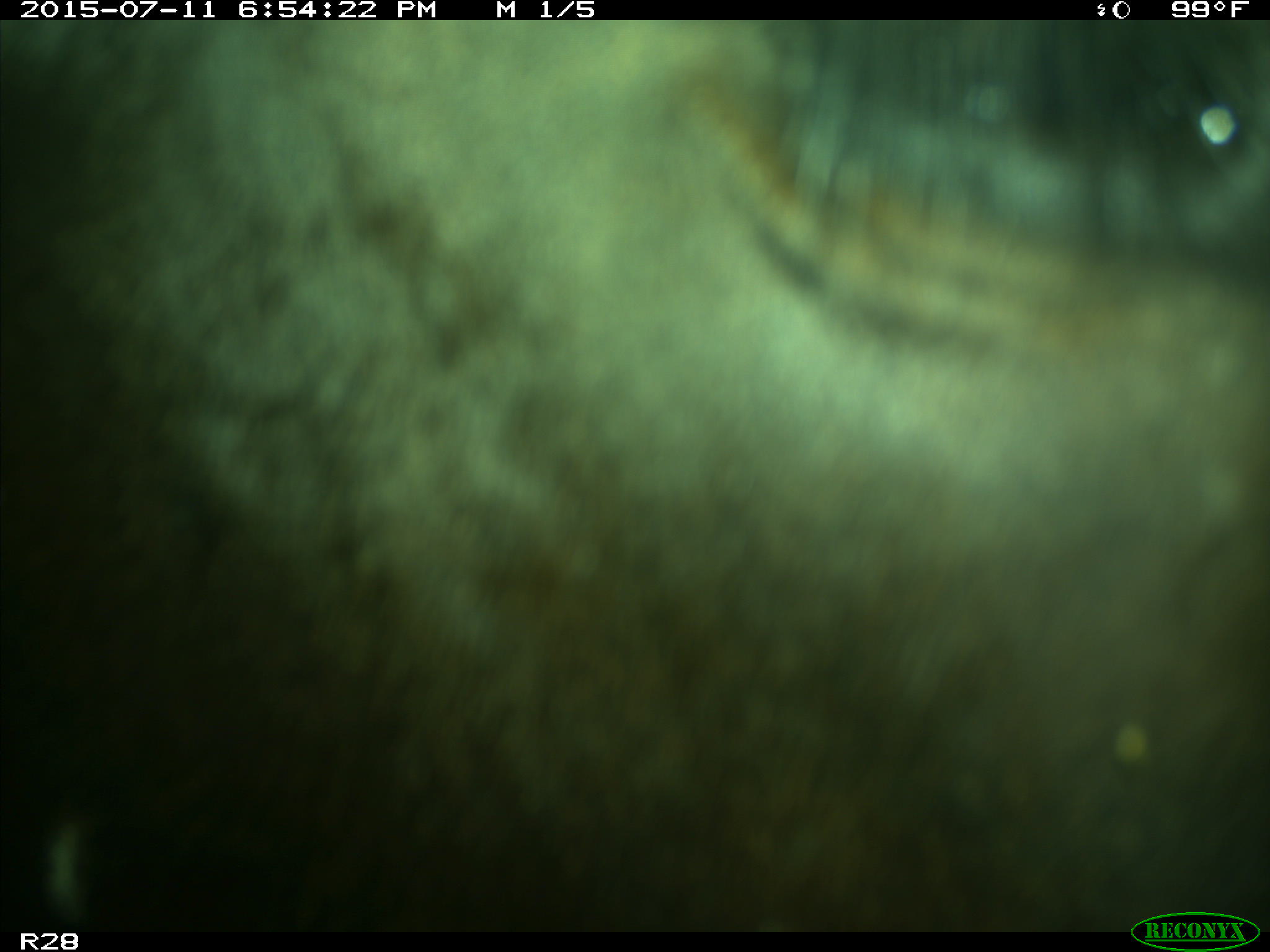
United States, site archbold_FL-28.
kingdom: Animalia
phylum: Chordata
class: Mammalia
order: Artiodactyla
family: Bovidae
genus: Bos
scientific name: Bos taurus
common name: domestic cow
Bos taurus (domestic cow).